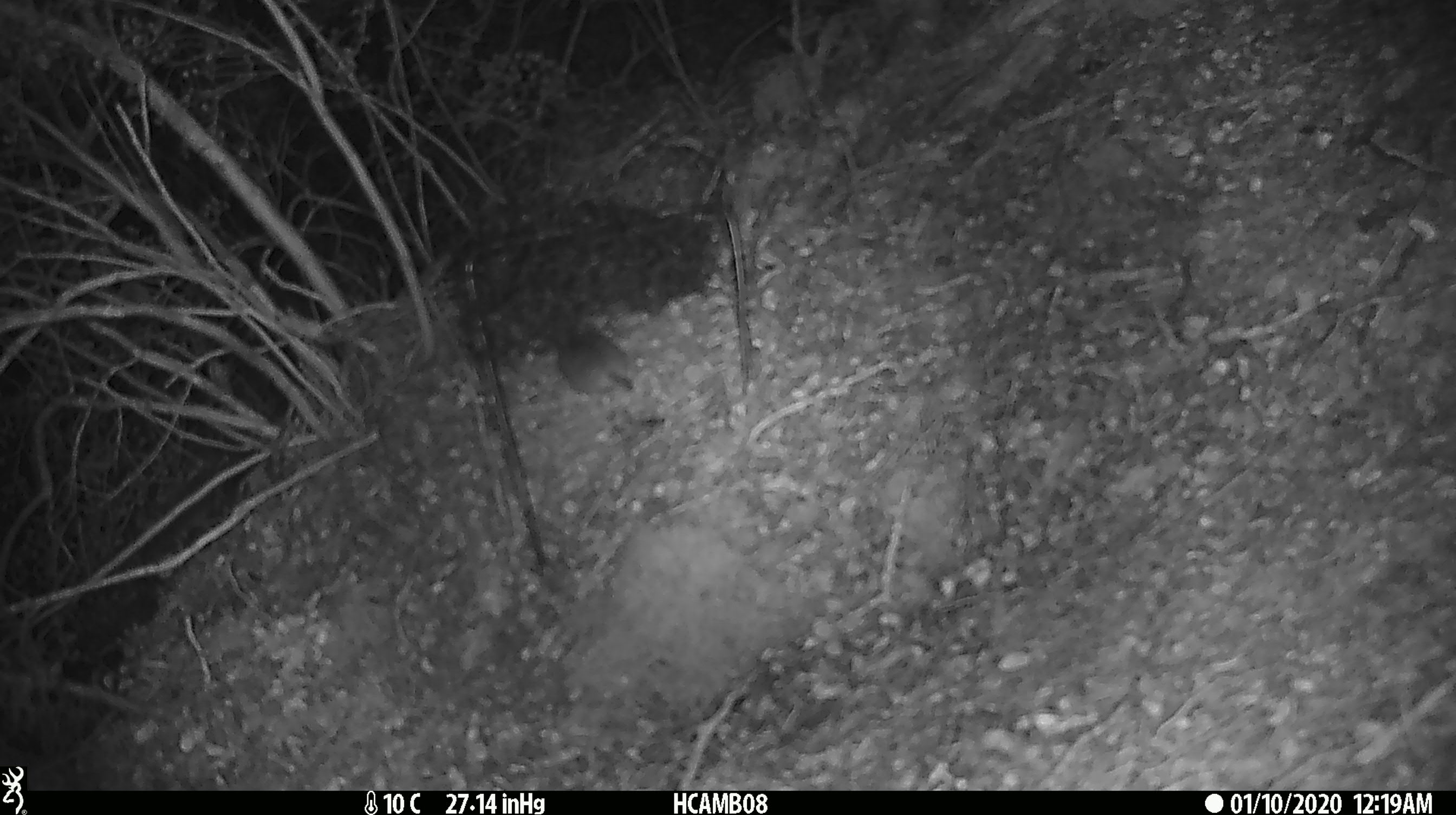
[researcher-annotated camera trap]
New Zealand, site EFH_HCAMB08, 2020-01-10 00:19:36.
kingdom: Animalia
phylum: Chordata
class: Mammalia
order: Rodentia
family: Muridae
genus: Mus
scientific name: Mus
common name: mouse